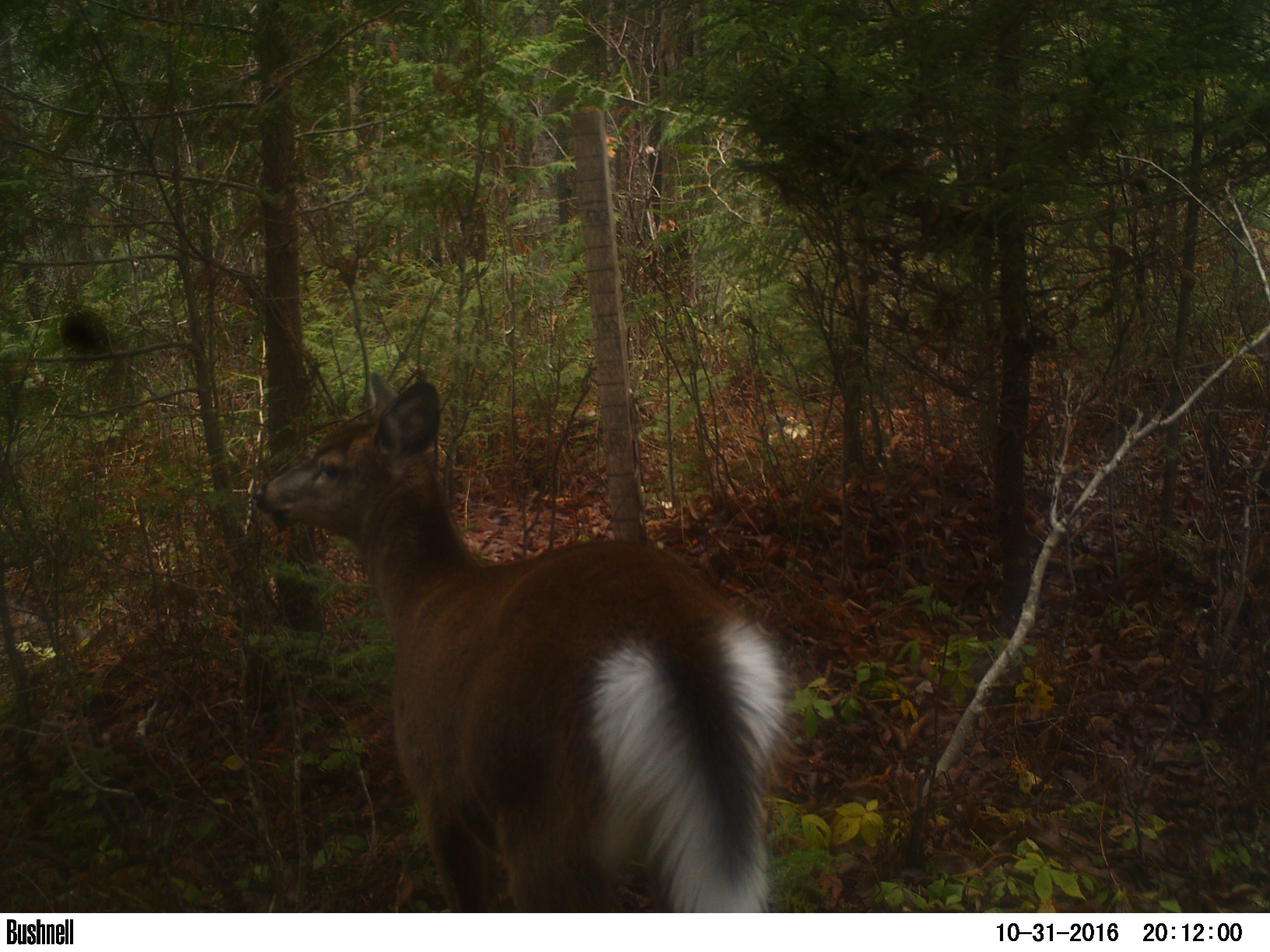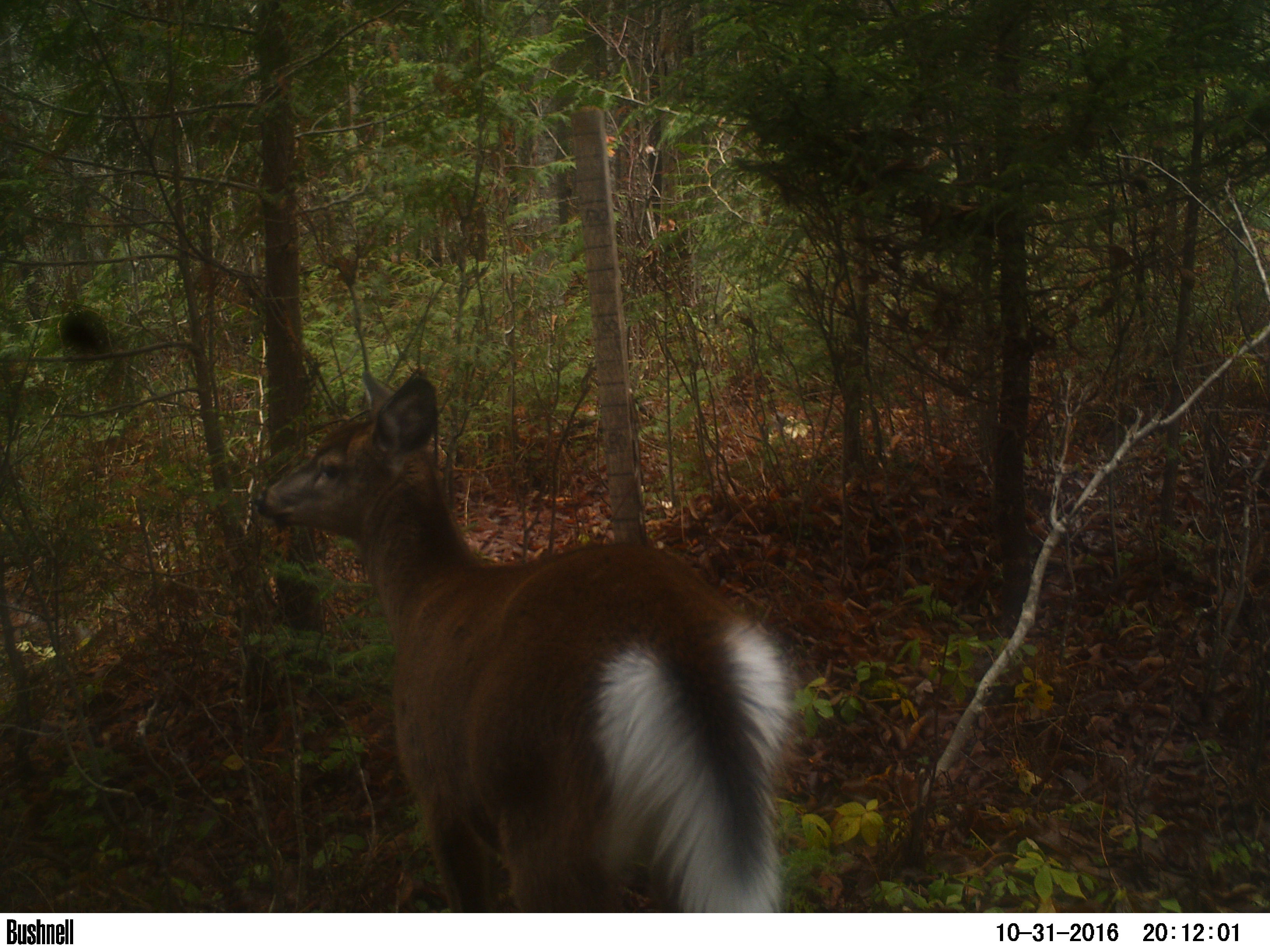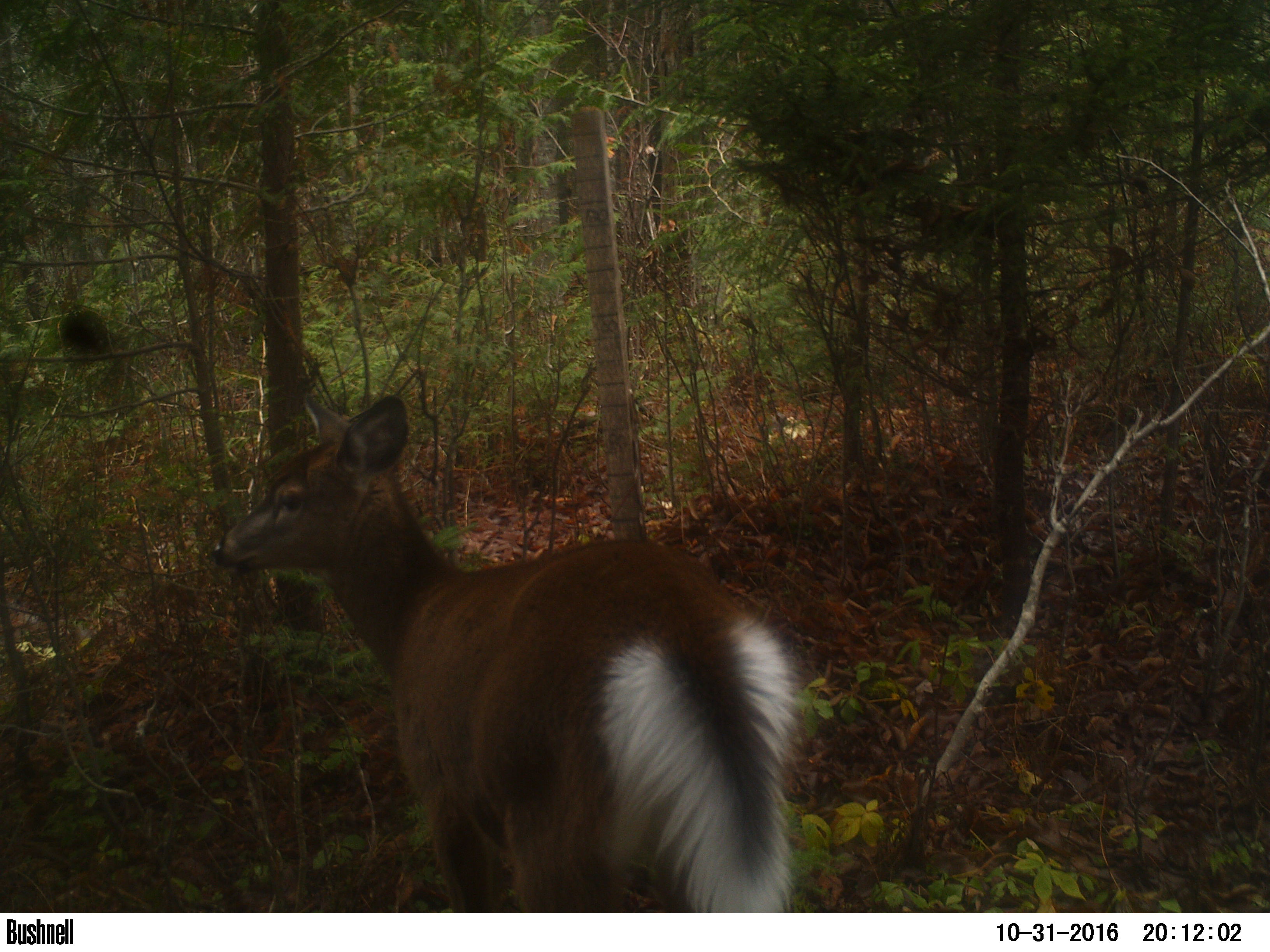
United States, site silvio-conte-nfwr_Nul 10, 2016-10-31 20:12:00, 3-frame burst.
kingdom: Animalia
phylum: Chordata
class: Mammalia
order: Artiodactyla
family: Cervidae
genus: Odocoileus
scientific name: Odocoileus virginianus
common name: white-tailed deer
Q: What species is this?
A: White-tailed deer (Odocoileus virginianus).